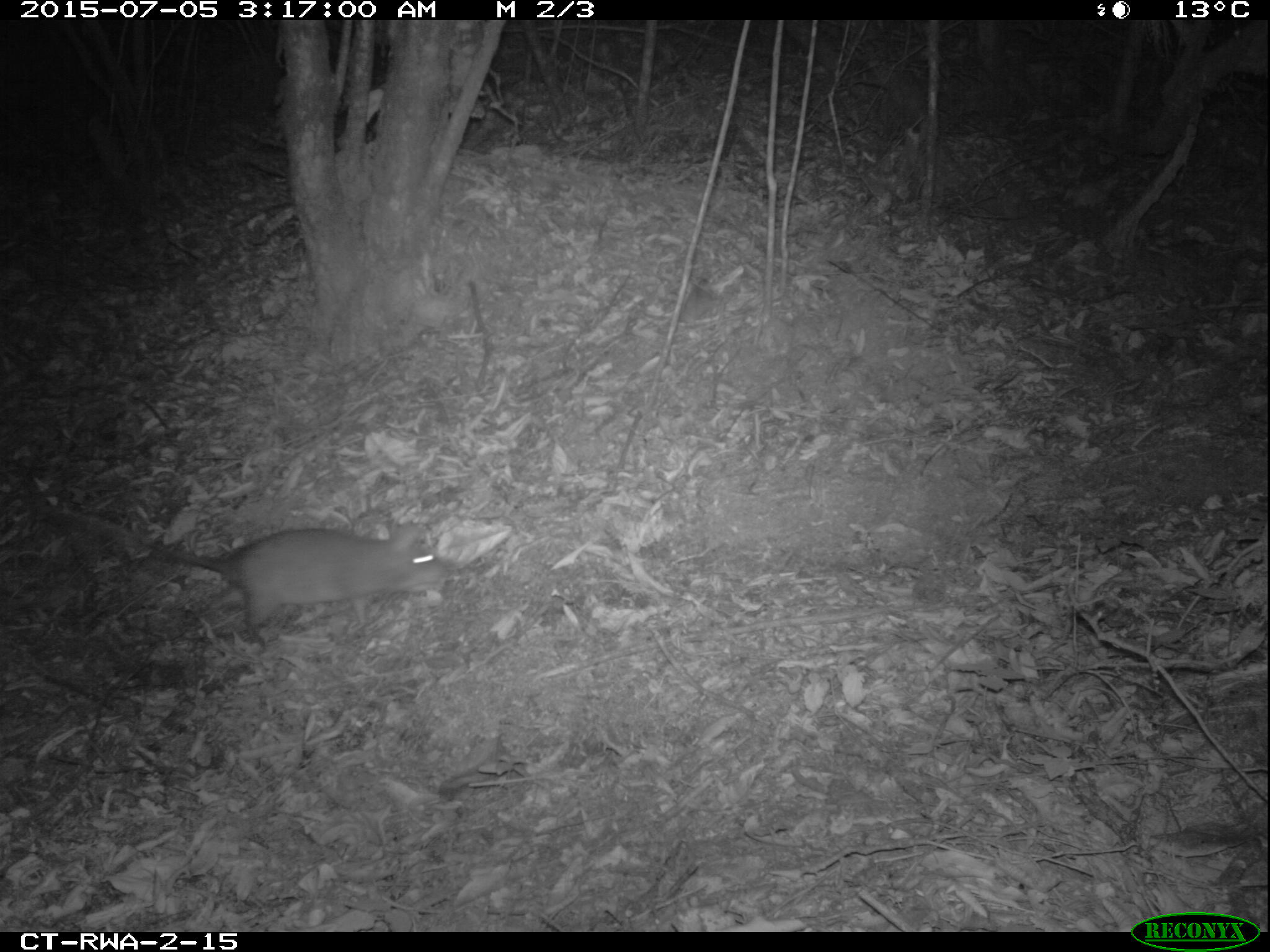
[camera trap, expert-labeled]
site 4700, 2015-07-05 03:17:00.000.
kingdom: Animalia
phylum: Chordata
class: Mammalia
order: Rodentia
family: Nesomyidae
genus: Cricetomys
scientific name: Cricetomys gambianus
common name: african giant pouched rat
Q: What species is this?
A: Cricetomys gambianus (african giant pouched rat).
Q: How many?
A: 1.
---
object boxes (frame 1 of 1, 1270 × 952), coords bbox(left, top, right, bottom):
cricetomys gambianus: bbox(40, 503, 449, 648)